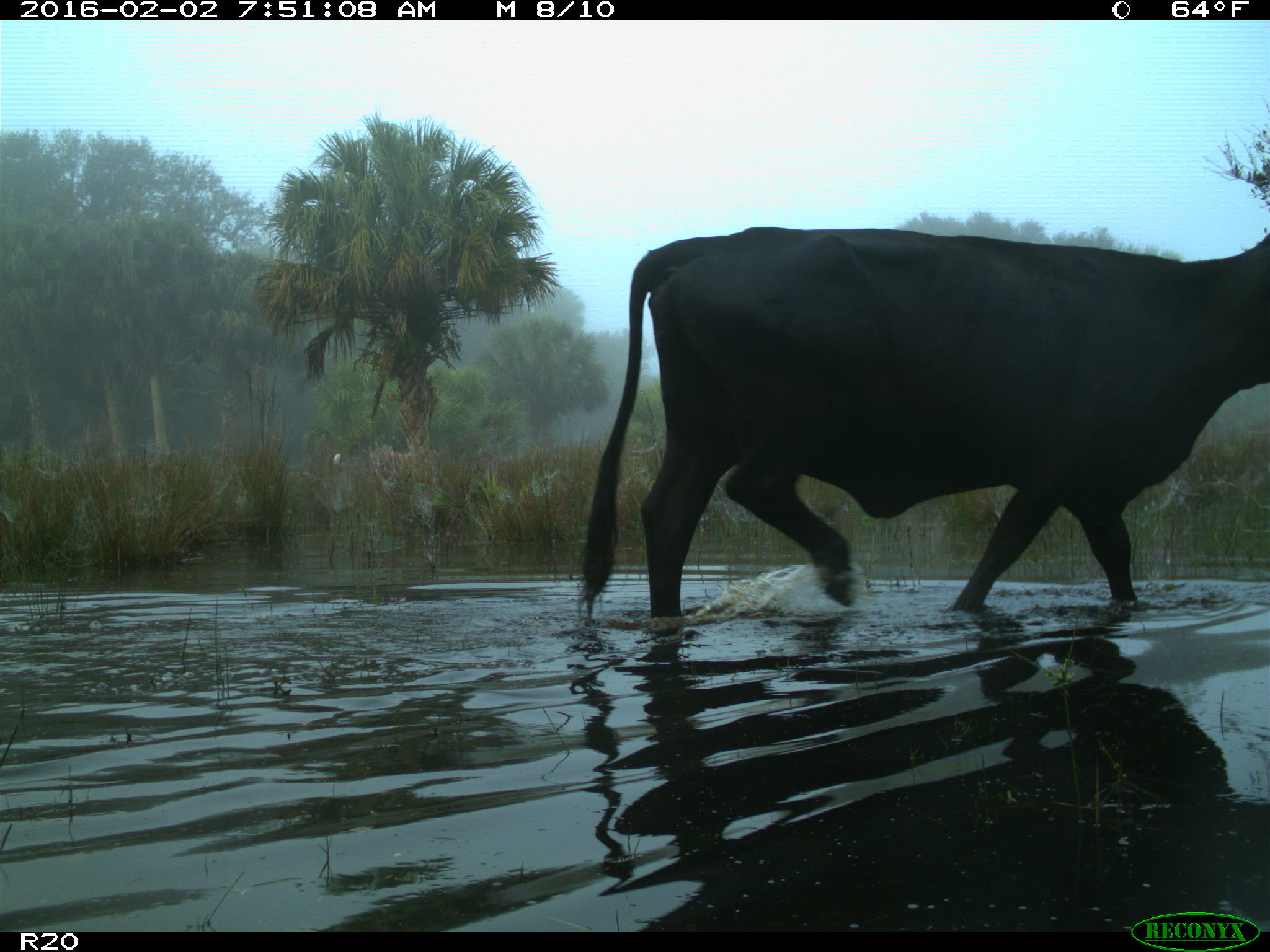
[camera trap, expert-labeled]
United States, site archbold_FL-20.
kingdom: Animalia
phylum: Chordata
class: Mammalia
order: Artiodactyla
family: Bovidae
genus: Bos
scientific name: Bos taurus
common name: domestic cow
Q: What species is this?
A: Bos taurus (domestic cow).